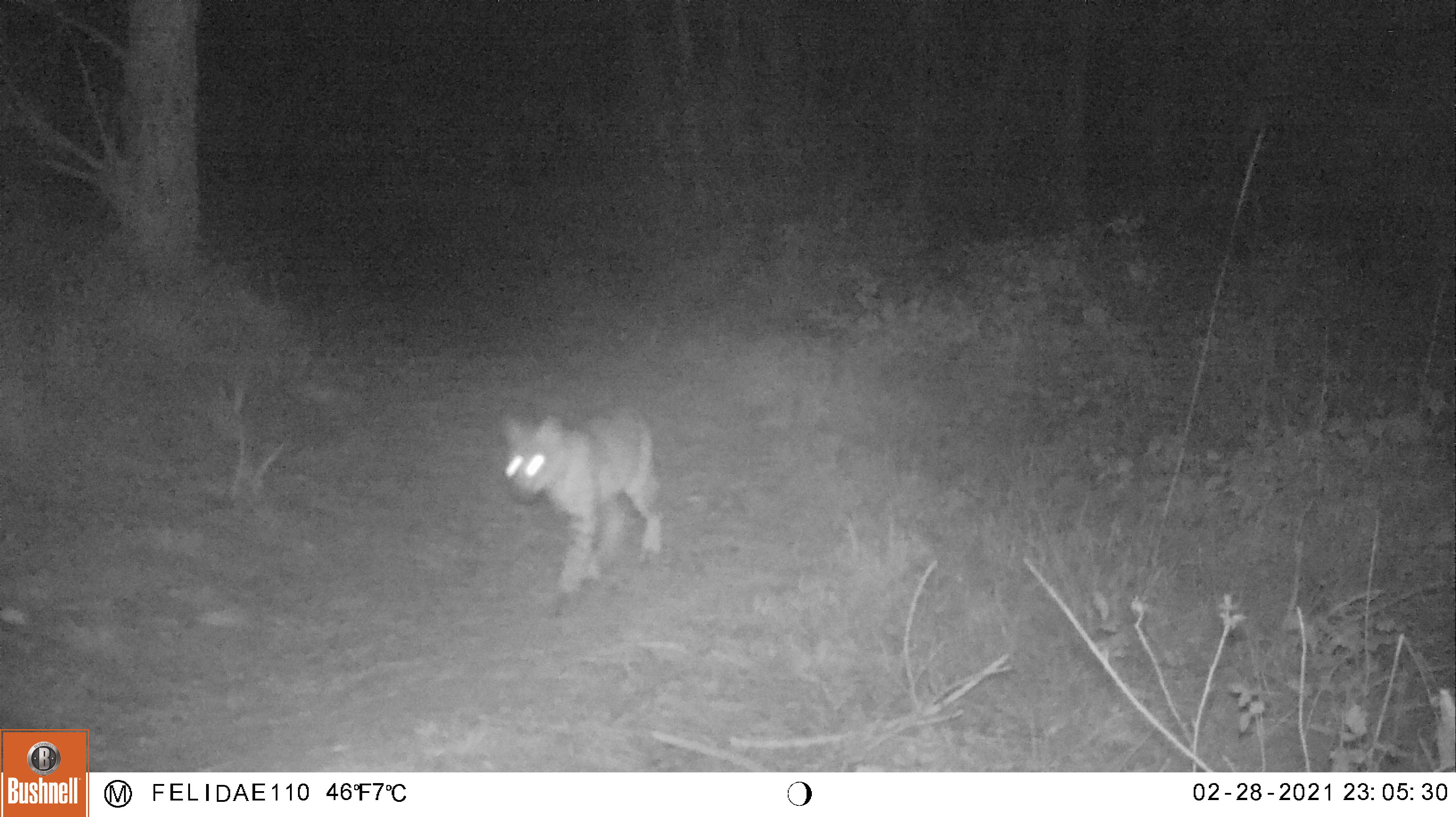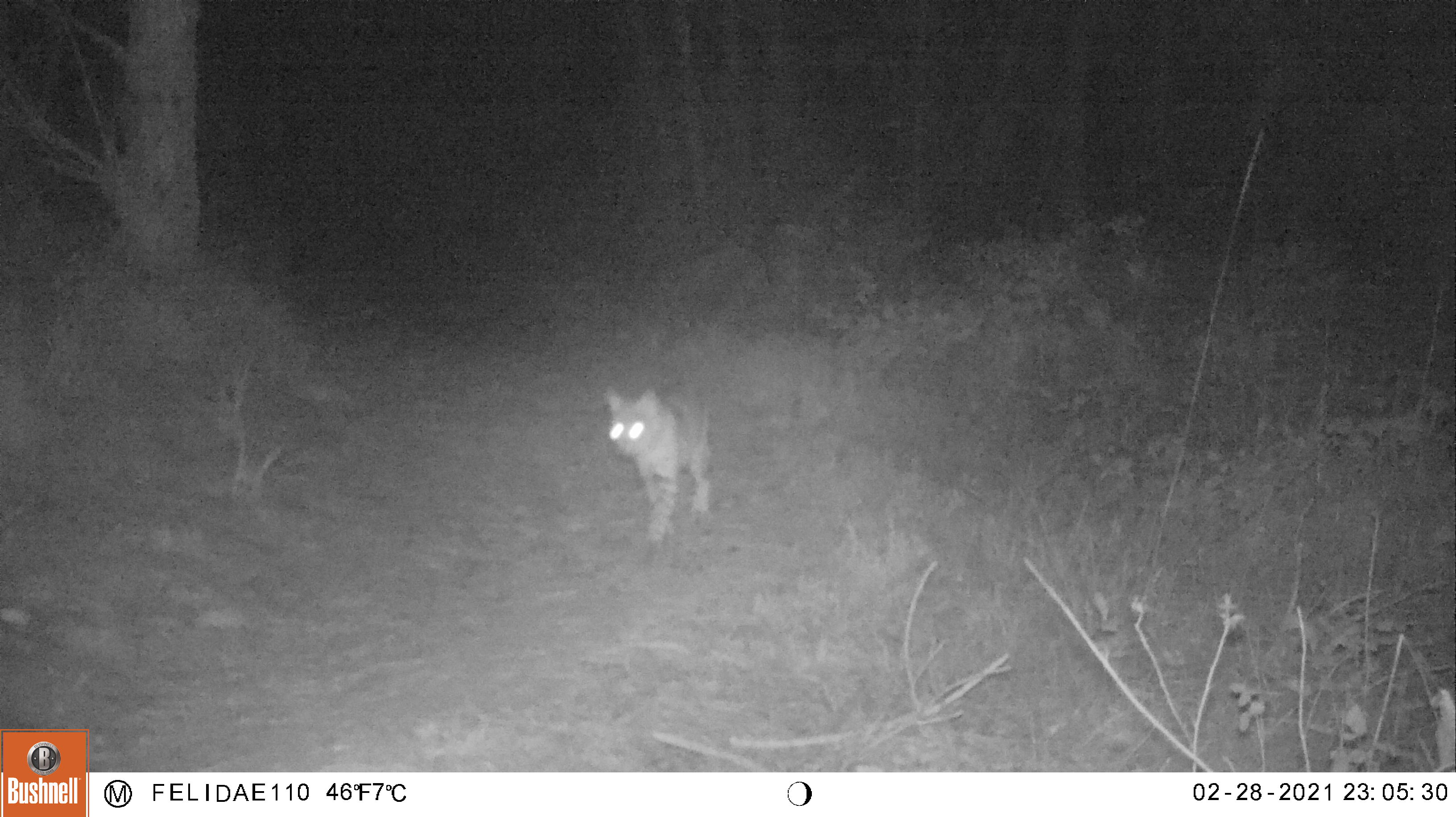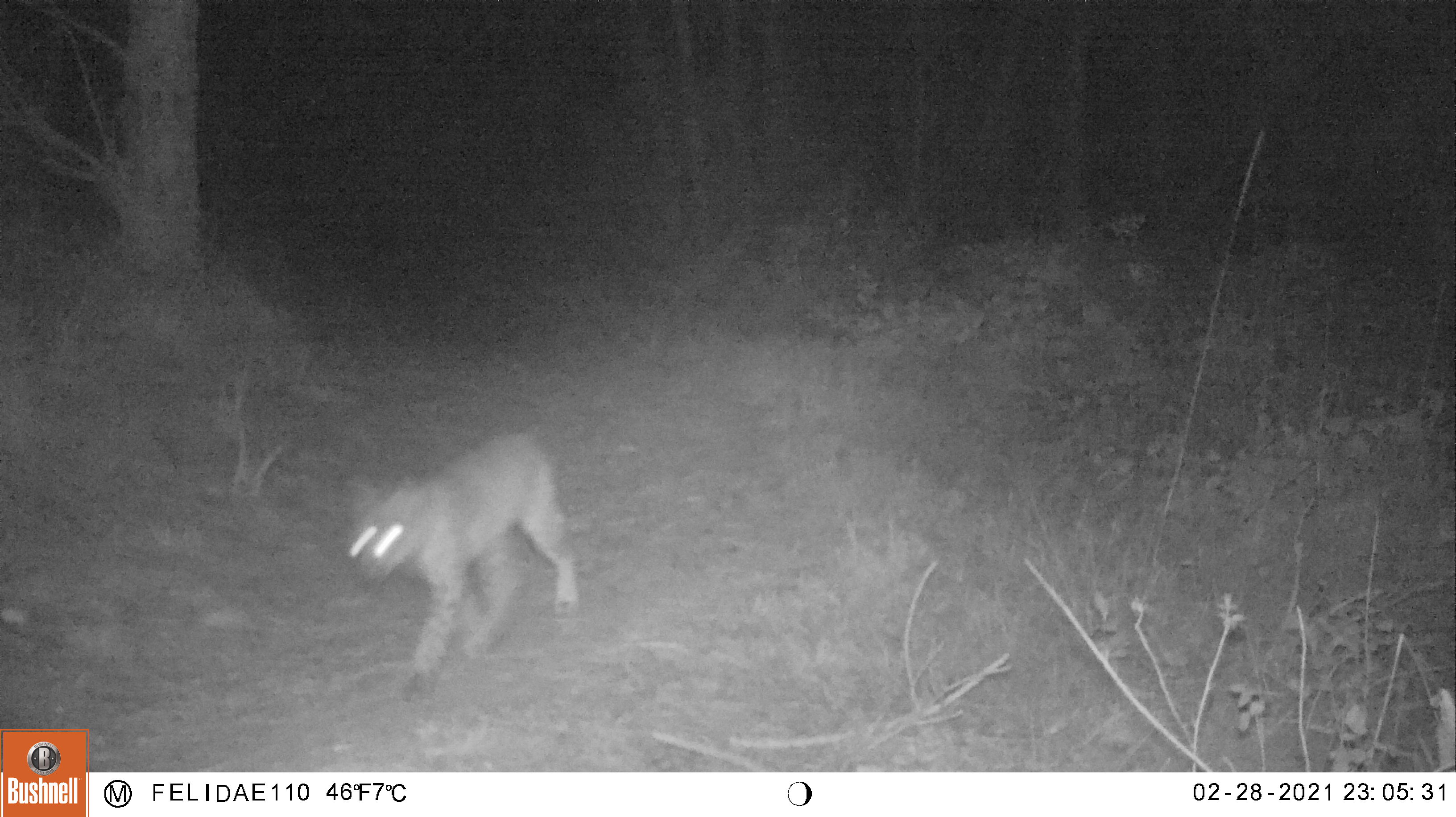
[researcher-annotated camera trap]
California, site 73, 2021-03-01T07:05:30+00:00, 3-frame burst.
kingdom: Animalia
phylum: Chordata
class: Mammalia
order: Carnivora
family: Felidae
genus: Lynx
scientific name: Lynx rufus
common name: bobcat